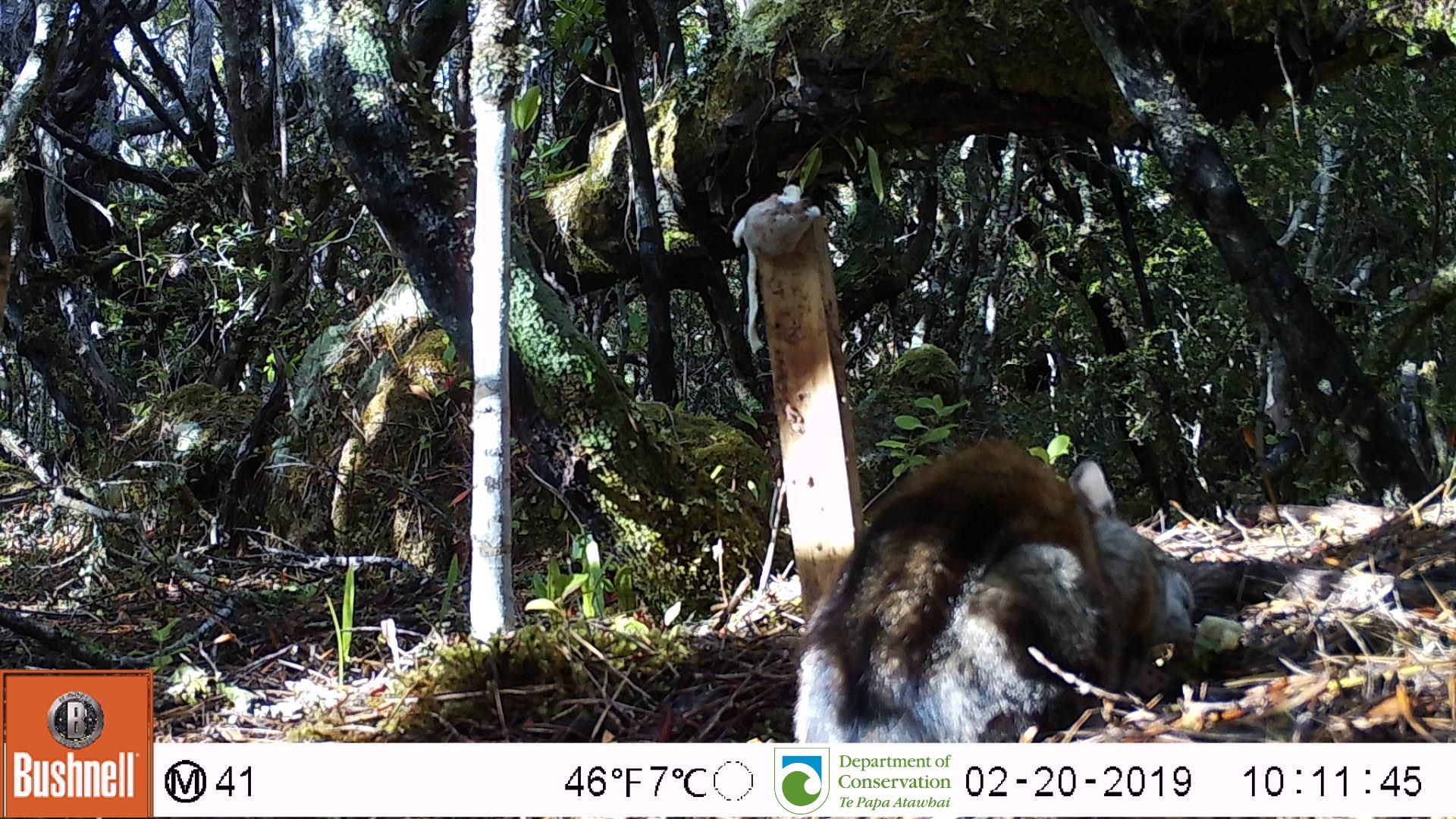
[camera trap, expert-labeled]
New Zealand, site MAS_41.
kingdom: Animalia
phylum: Chordata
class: Mammalia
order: Carnivora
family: Felidae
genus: Felis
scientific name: Felis catus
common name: domestic cat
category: cat